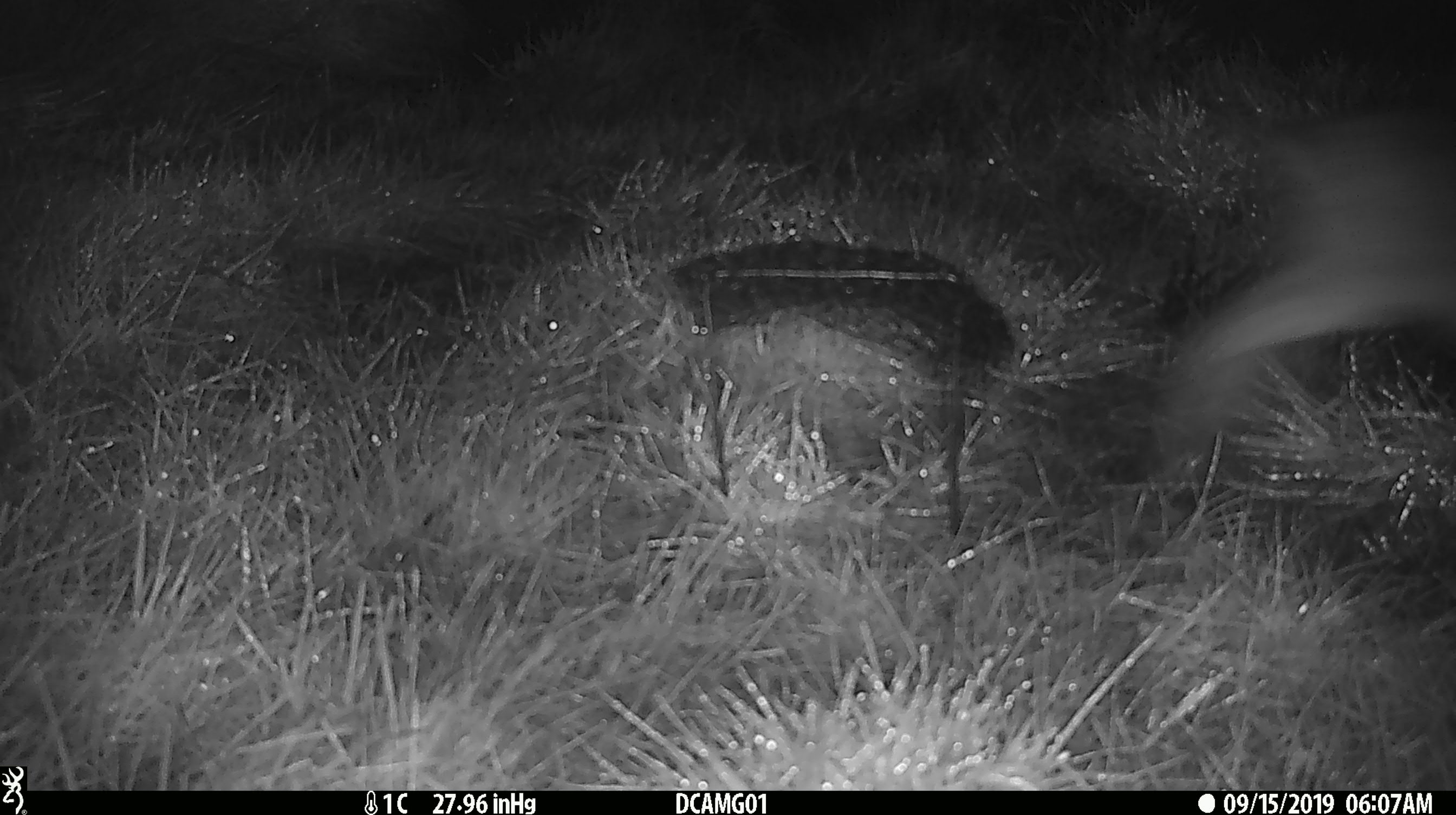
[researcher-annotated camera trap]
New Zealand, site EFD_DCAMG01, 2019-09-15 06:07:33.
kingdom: Animalia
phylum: Chordata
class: Mammalia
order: Lagomorpha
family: Leporidae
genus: Lepus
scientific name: Lepus europaeus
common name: brown hare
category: hare